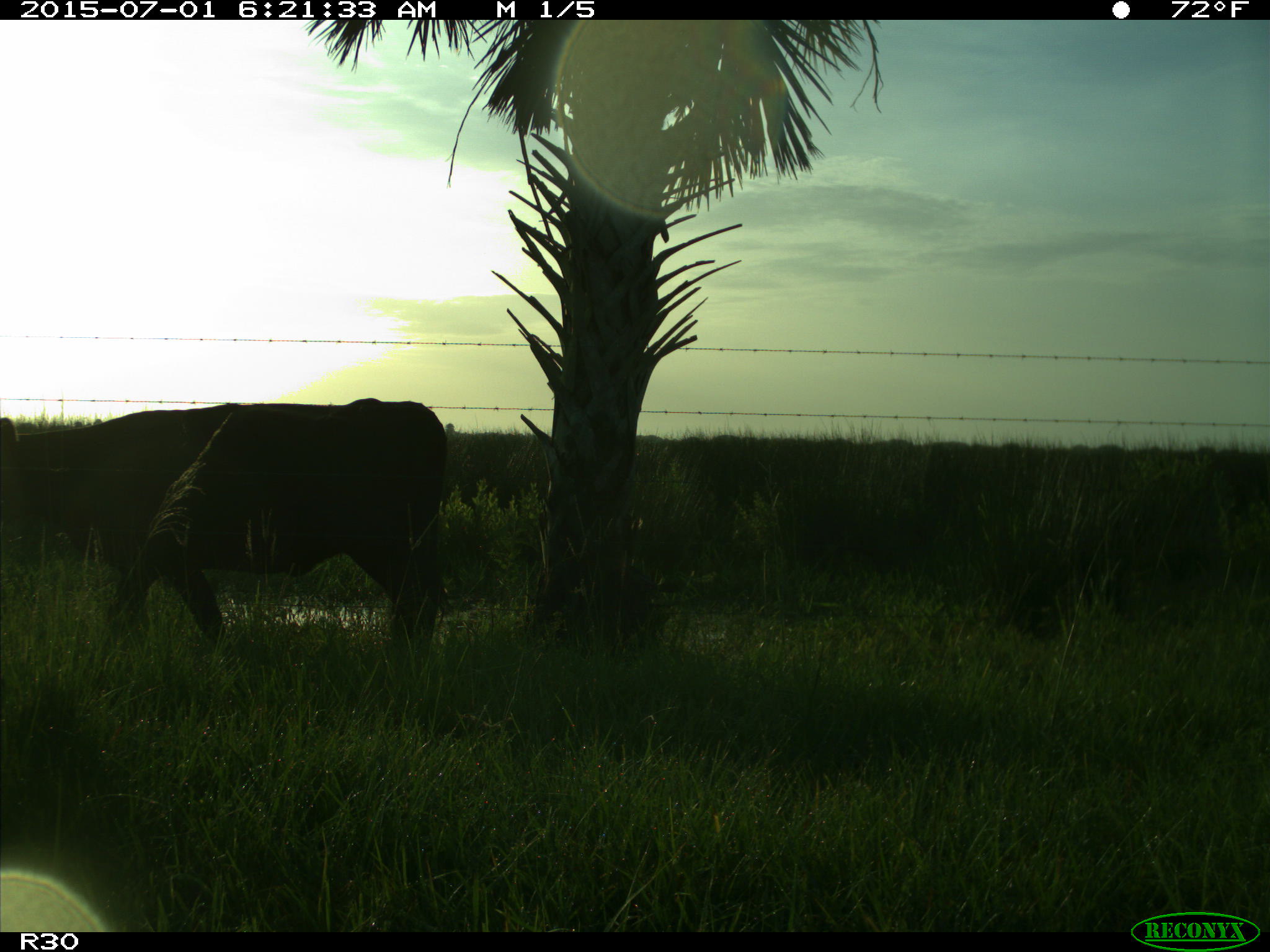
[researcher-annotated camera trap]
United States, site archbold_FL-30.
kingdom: Animalia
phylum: Chordata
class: Mammalia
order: Artiodactyla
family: Bovidae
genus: Bos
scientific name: Bos taurus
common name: domestic cow